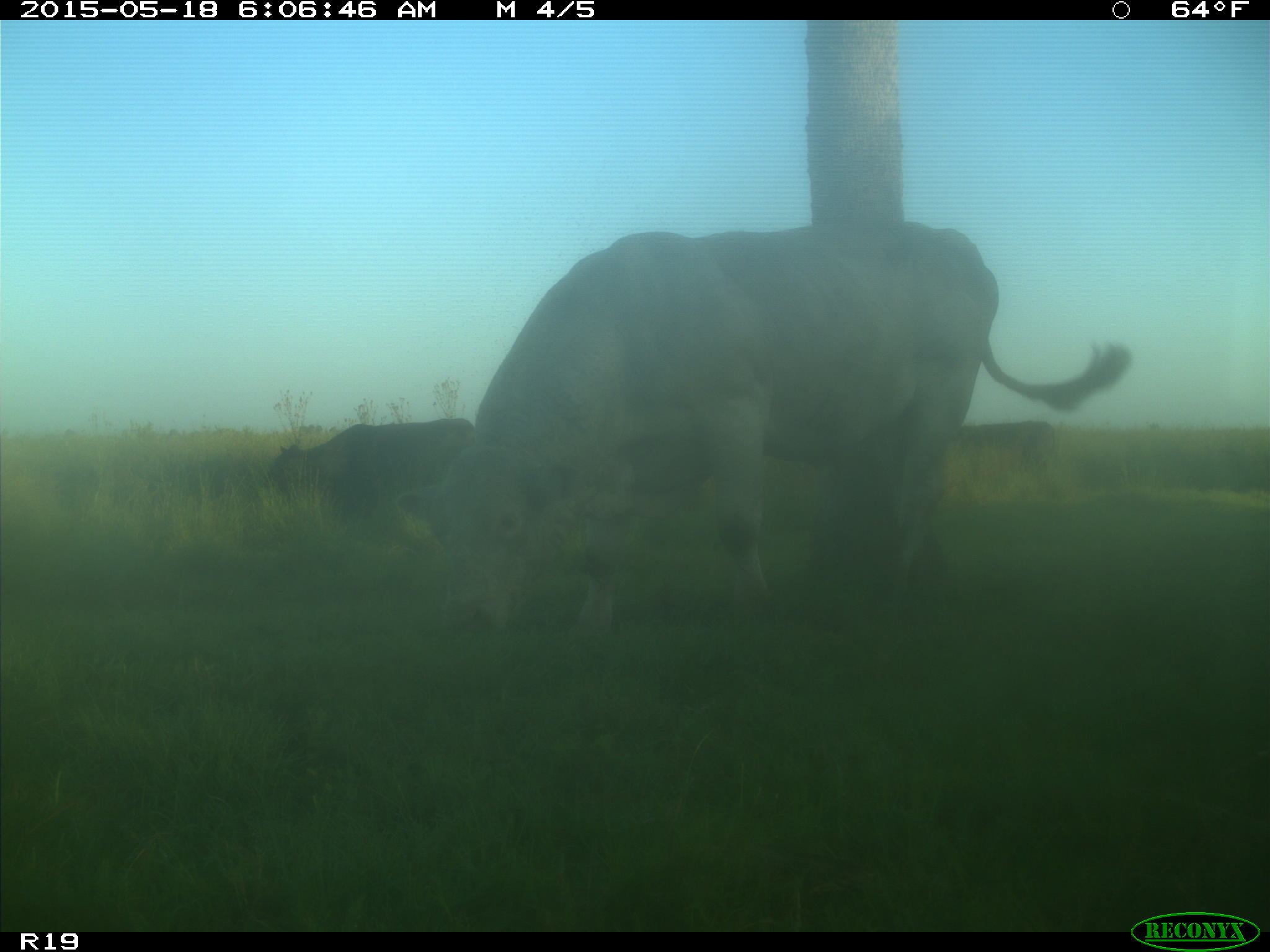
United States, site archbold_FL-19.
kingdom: Animalia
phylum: Chordata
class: Mammalia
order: Artiodactyla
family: Bovidae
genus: Bos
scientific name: Bos taurus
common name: domestic cow